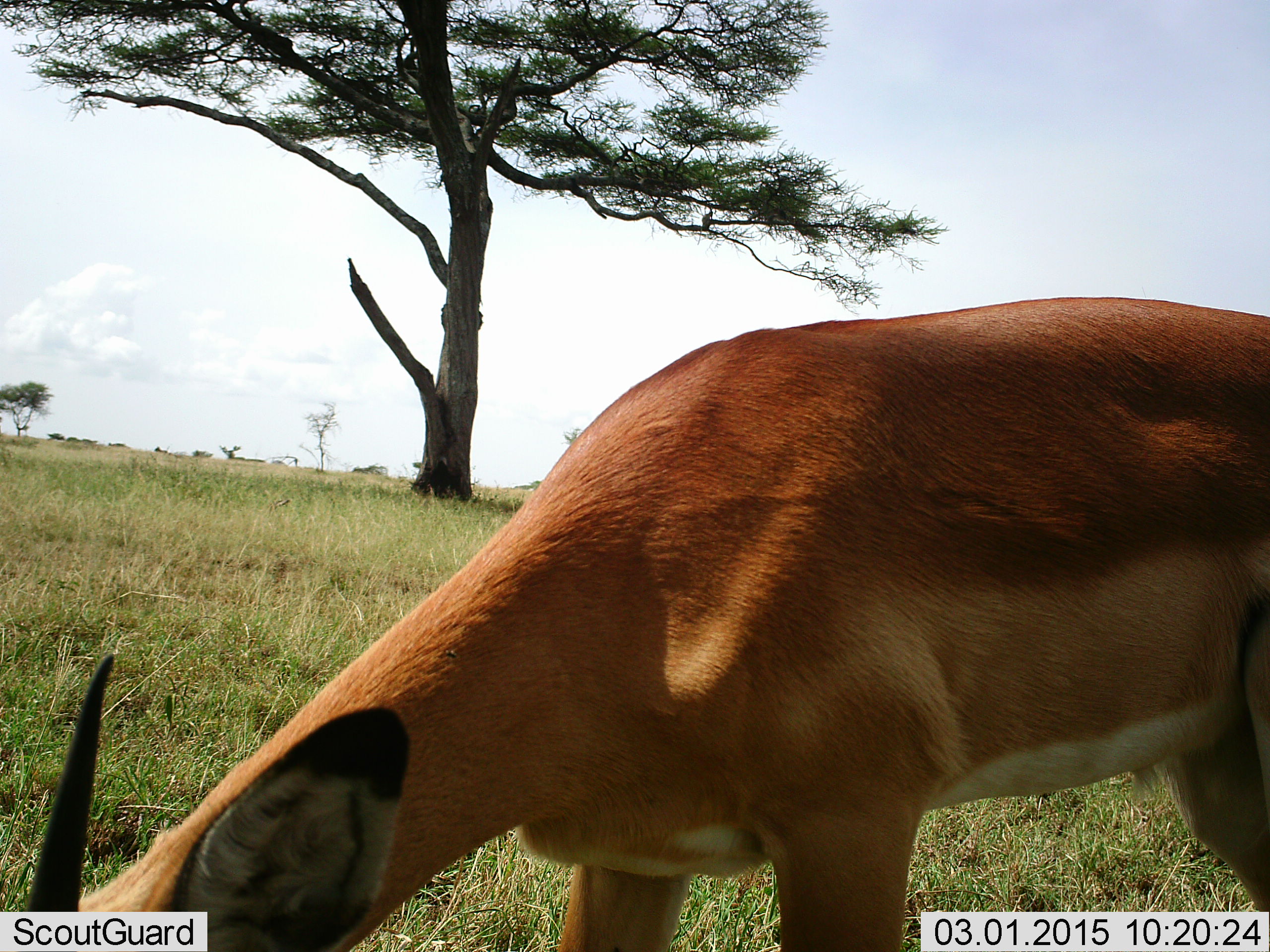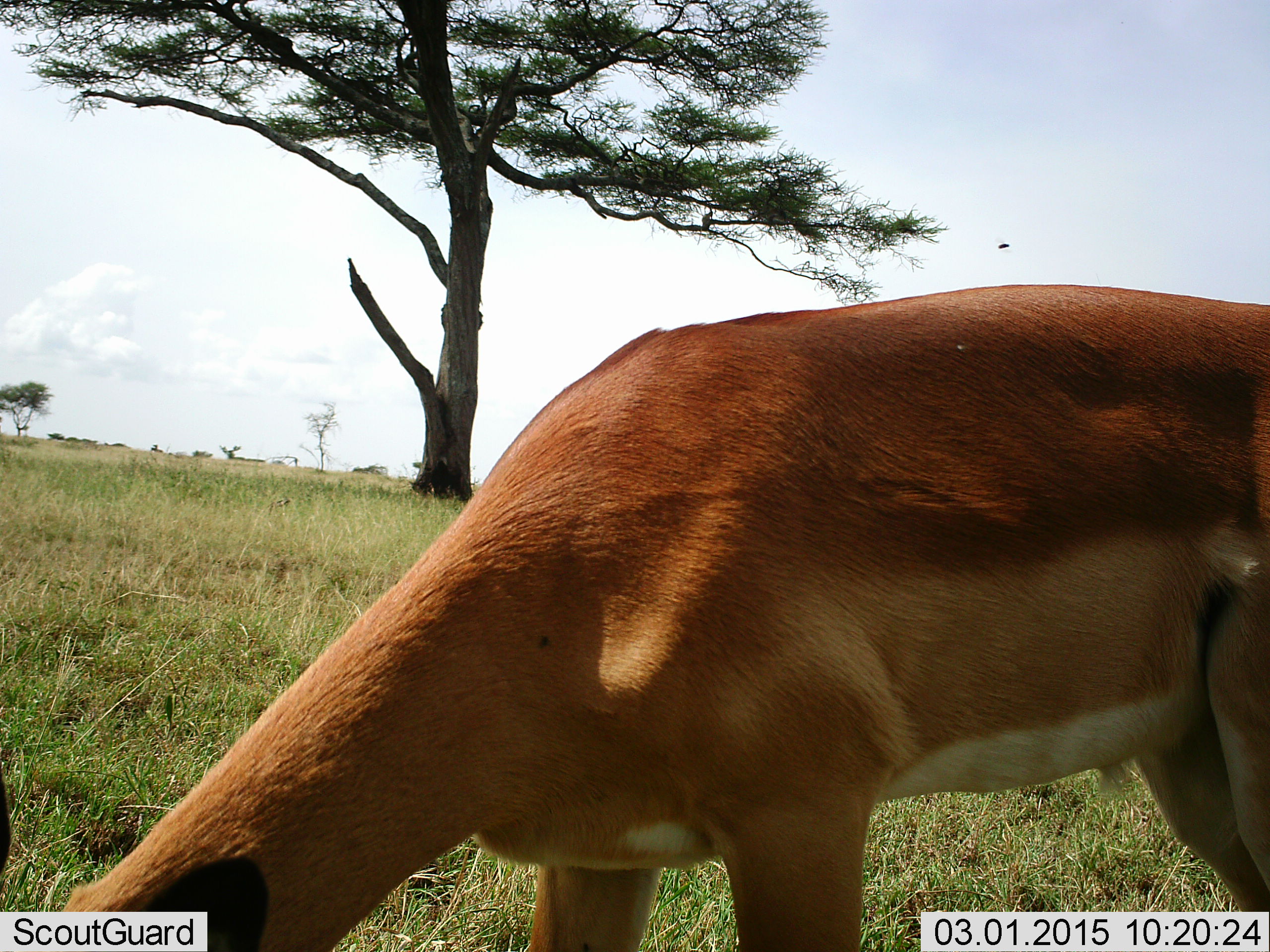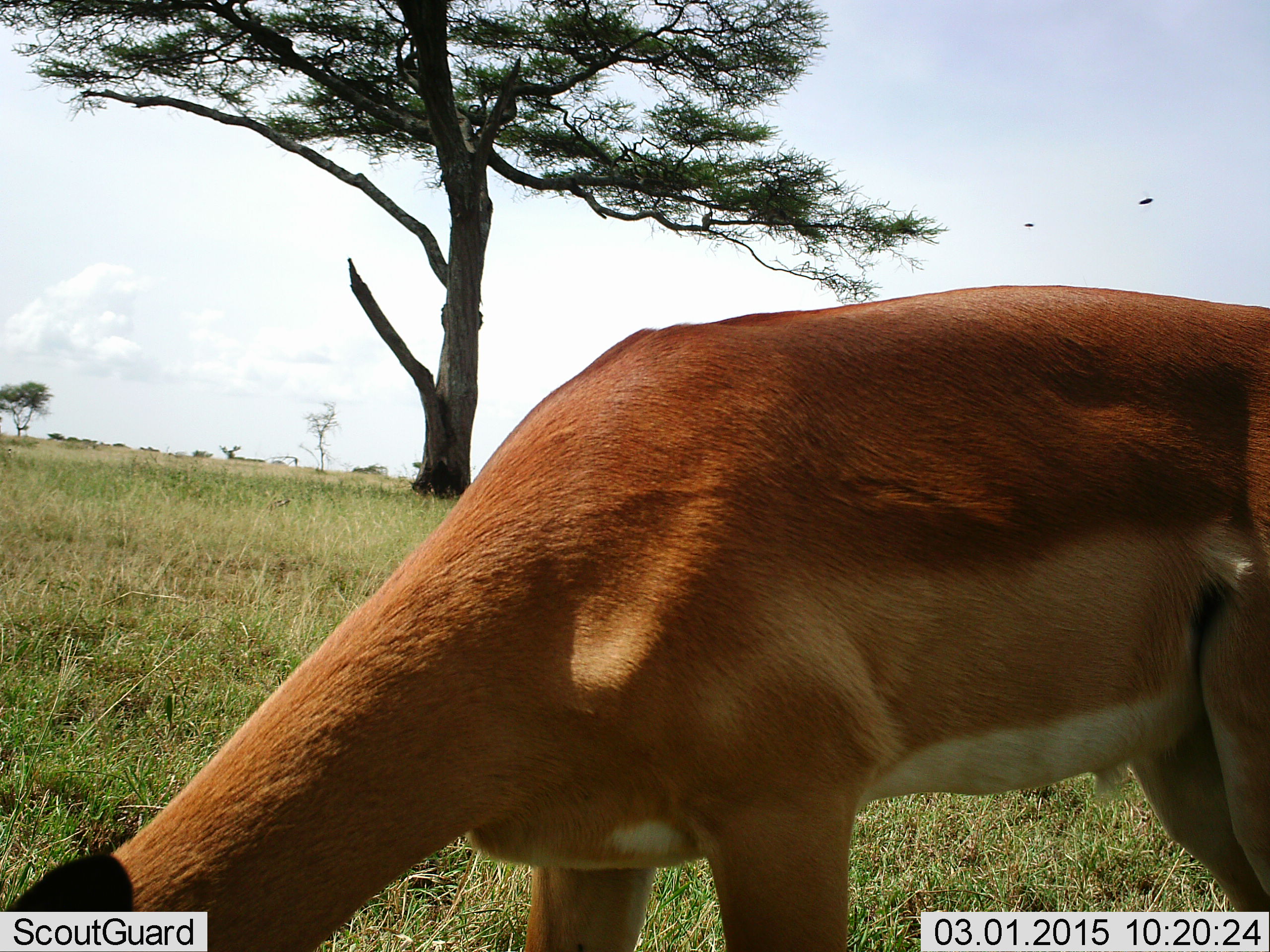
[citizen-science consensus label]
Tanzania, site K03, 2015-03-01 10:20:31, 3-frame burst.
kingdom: Animalia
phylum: Chordata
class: Mammalia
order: Artiodactyla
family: Bovidae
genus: Aepyceros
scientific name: Aepyceros melampus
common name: impala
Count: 1.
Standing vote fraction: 20%.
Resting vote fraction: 0%.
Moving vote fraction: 0%.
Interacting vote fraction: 0%.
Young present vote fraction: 0%.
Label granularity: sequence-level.